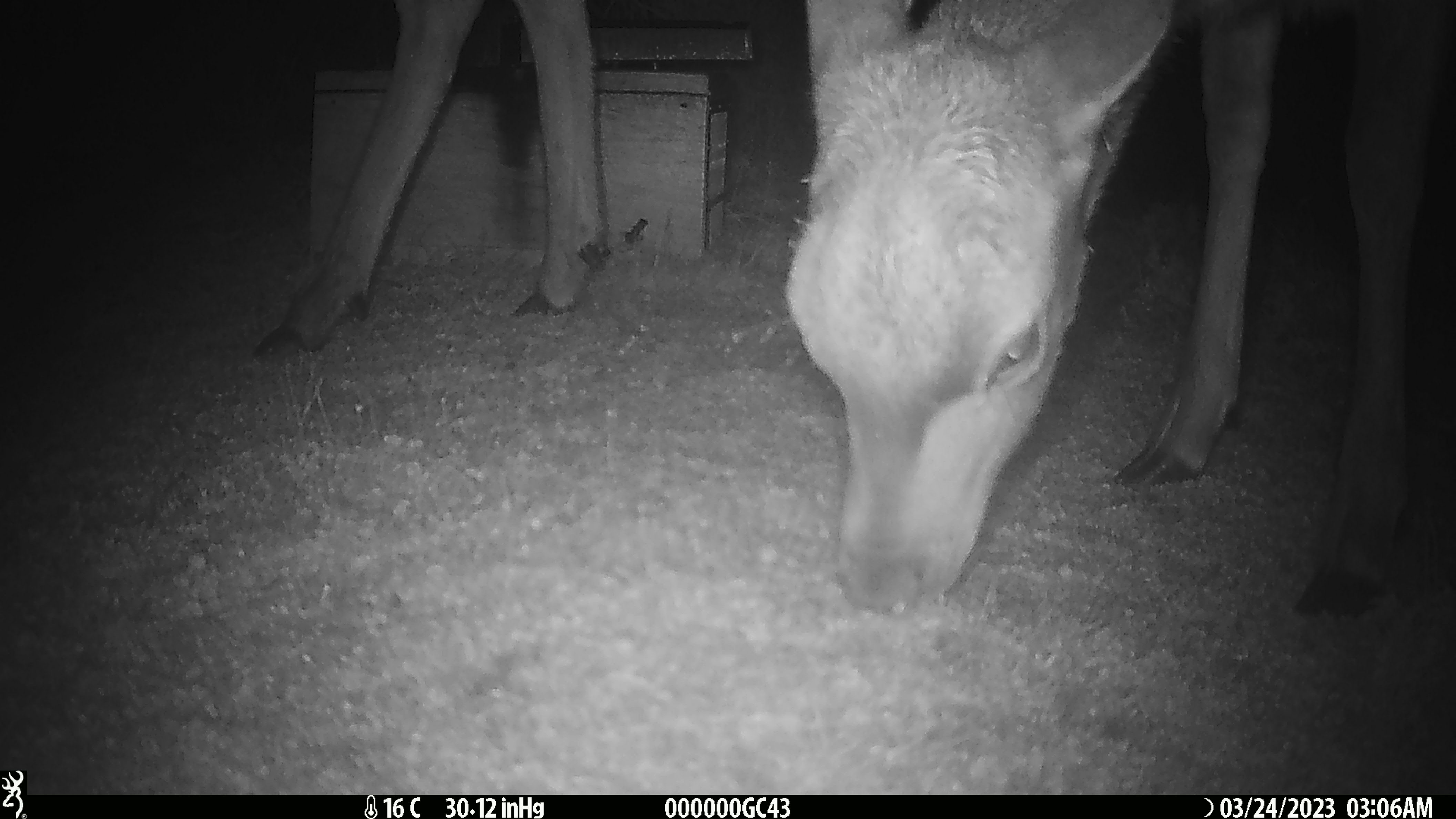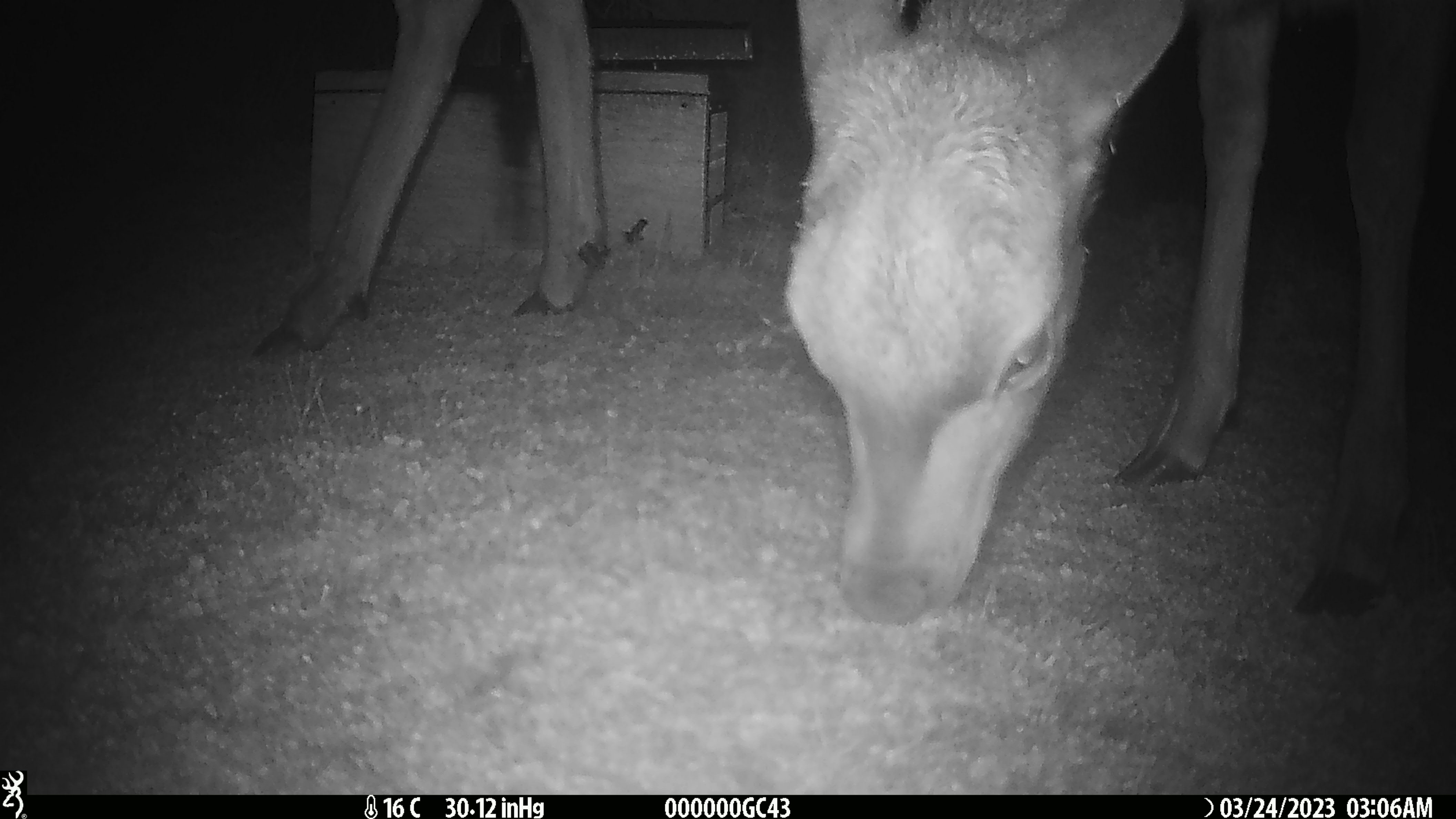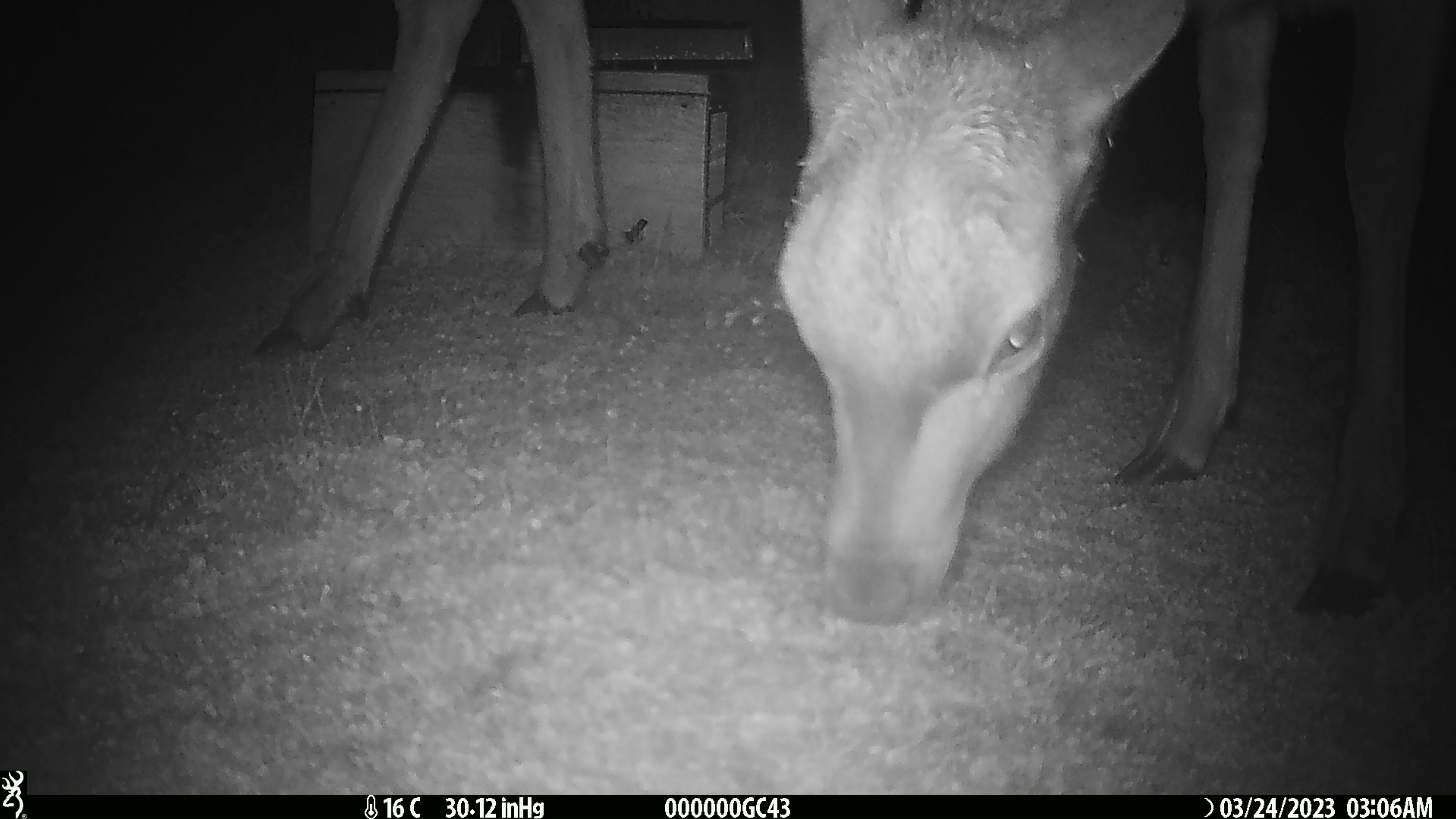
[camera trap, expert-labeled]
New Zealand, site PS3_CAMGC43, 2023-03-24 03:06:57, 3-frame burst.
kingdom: Animalia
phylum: Chordata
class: Mammalia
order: Artiodactyla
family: Cervidae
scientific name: Cervidae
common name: deer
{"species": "deer (Cervidae)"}